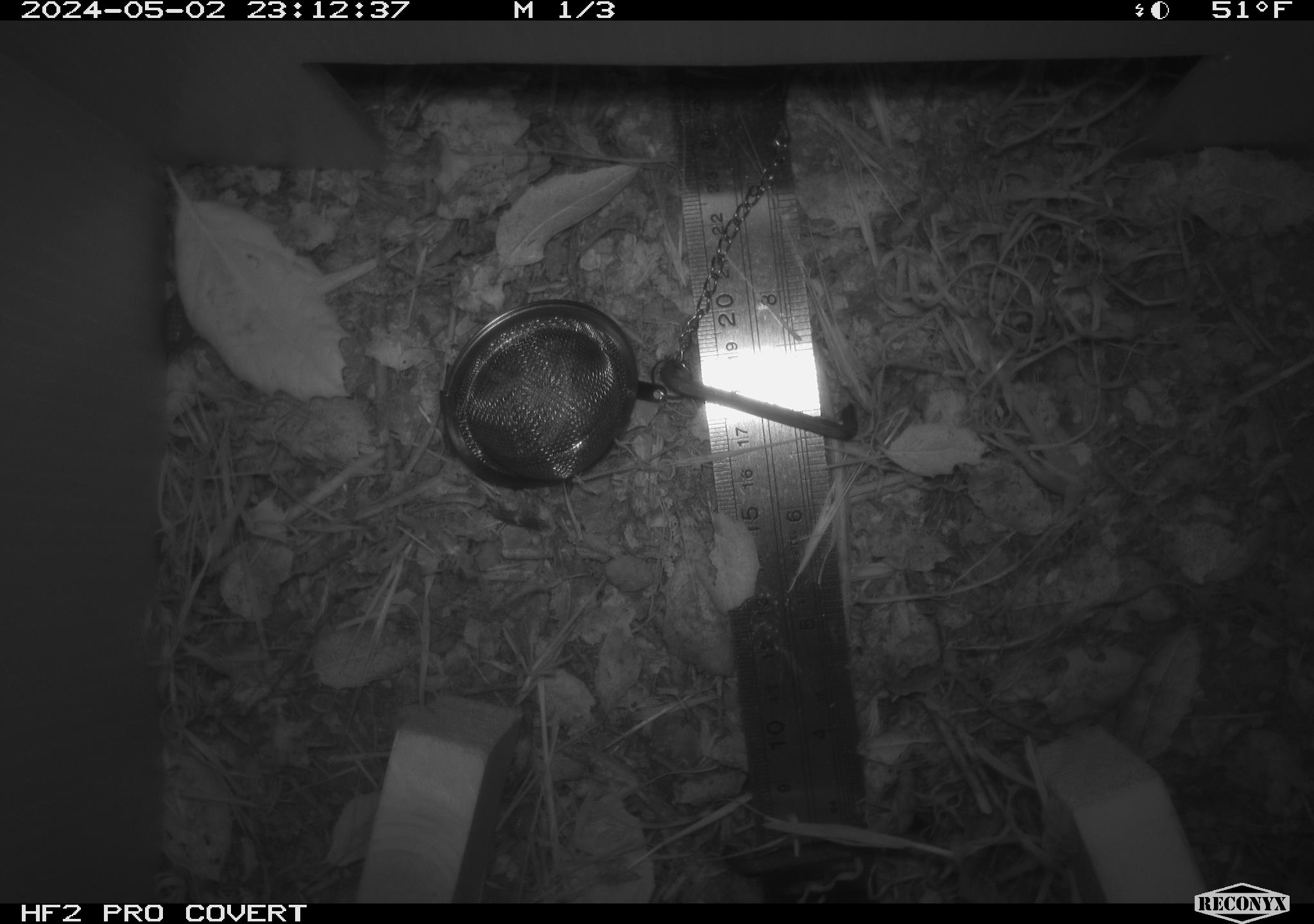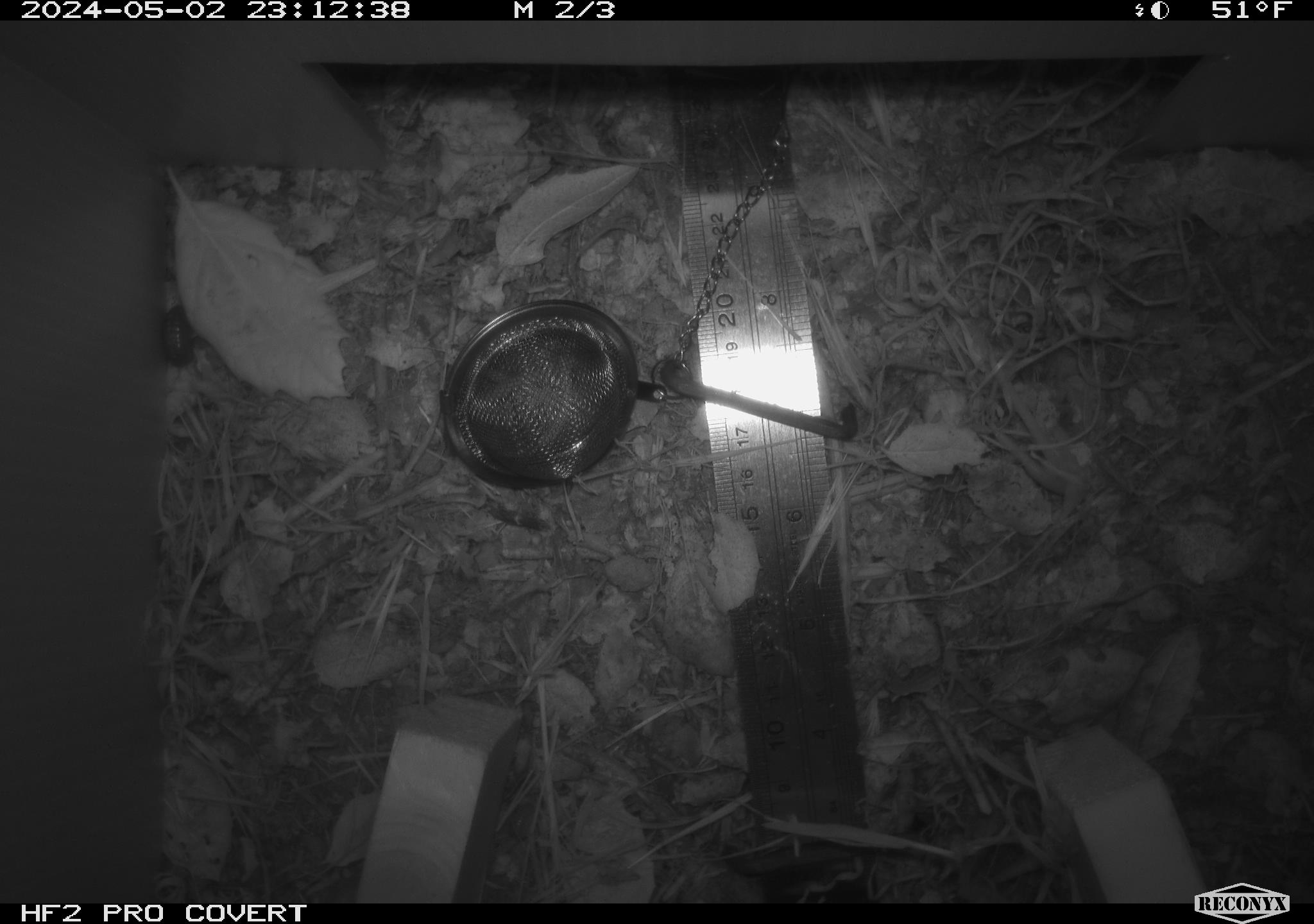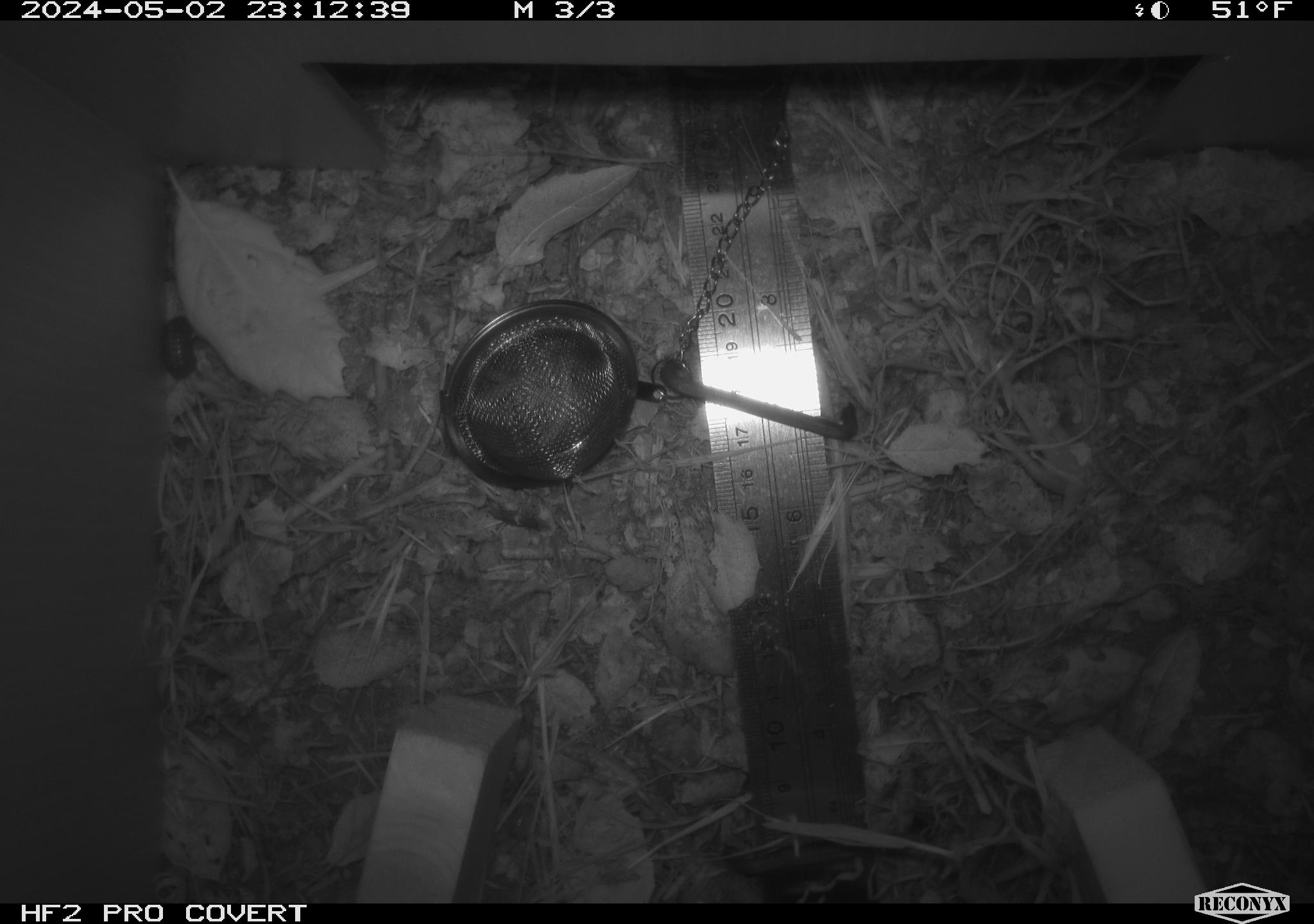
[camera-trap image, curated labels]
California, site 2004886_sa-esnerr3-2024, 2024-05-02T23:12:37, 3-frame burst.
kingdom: Animalia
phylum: Arthropoda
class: Insecta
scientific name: Insecta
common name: insect